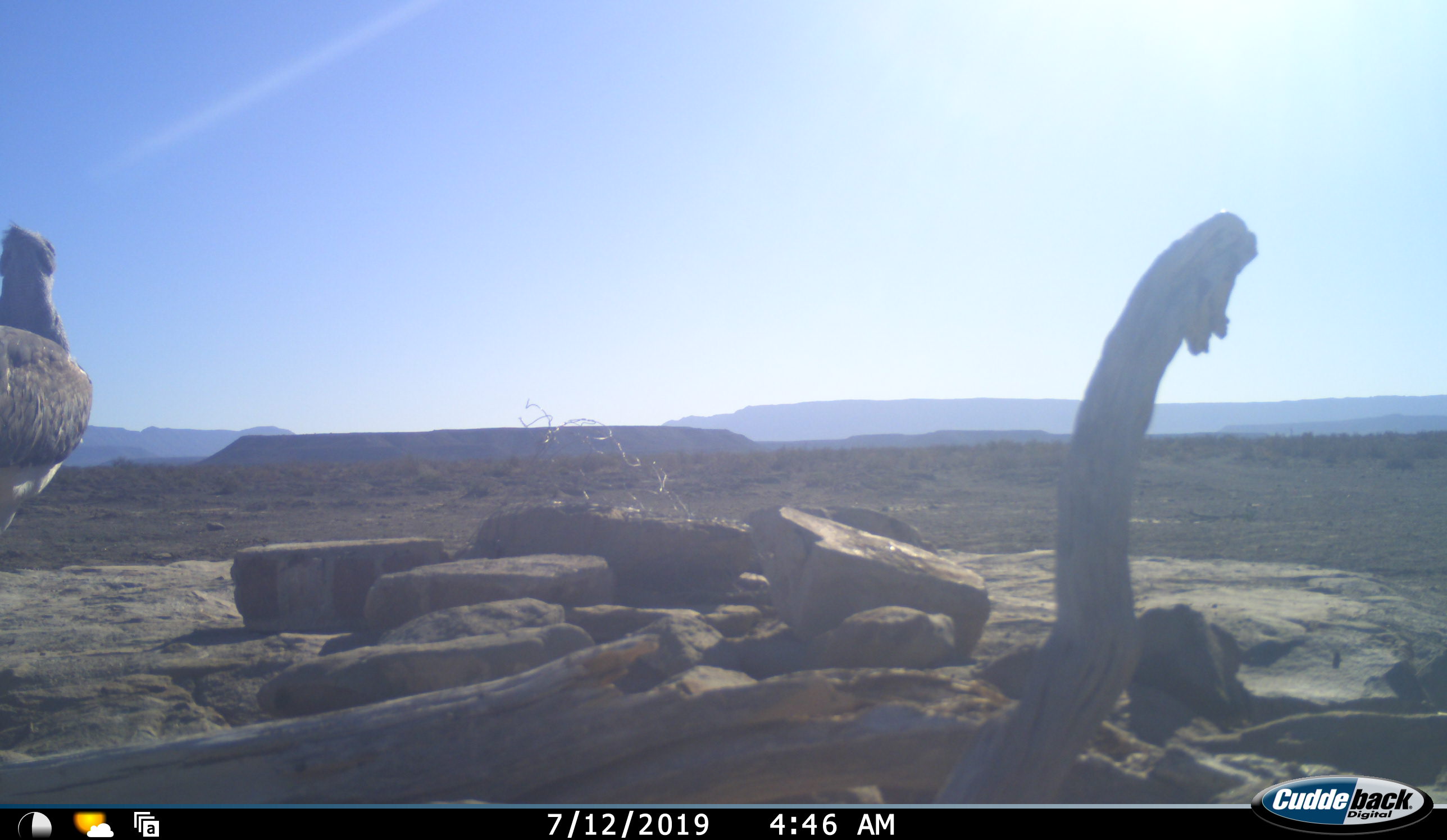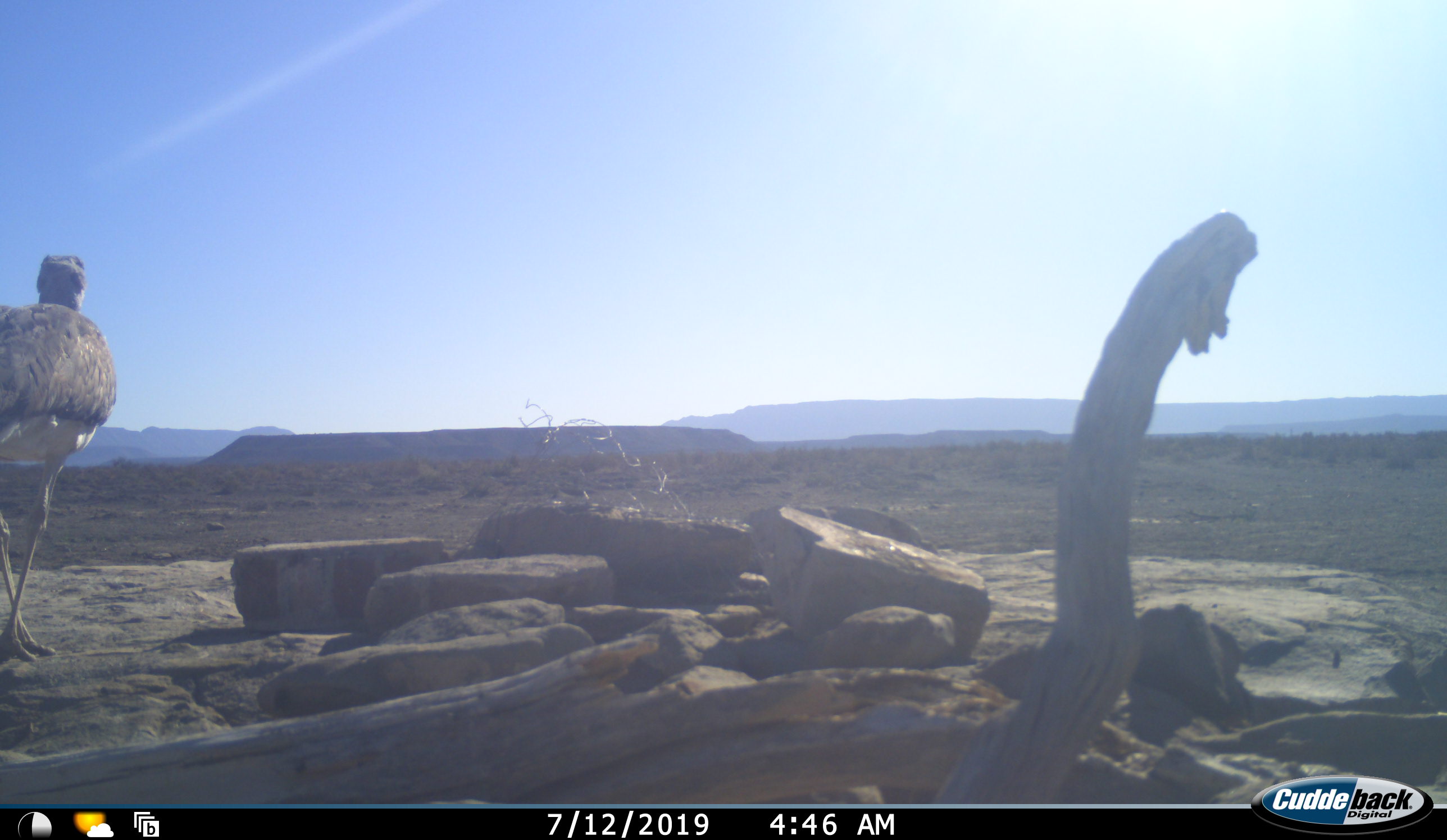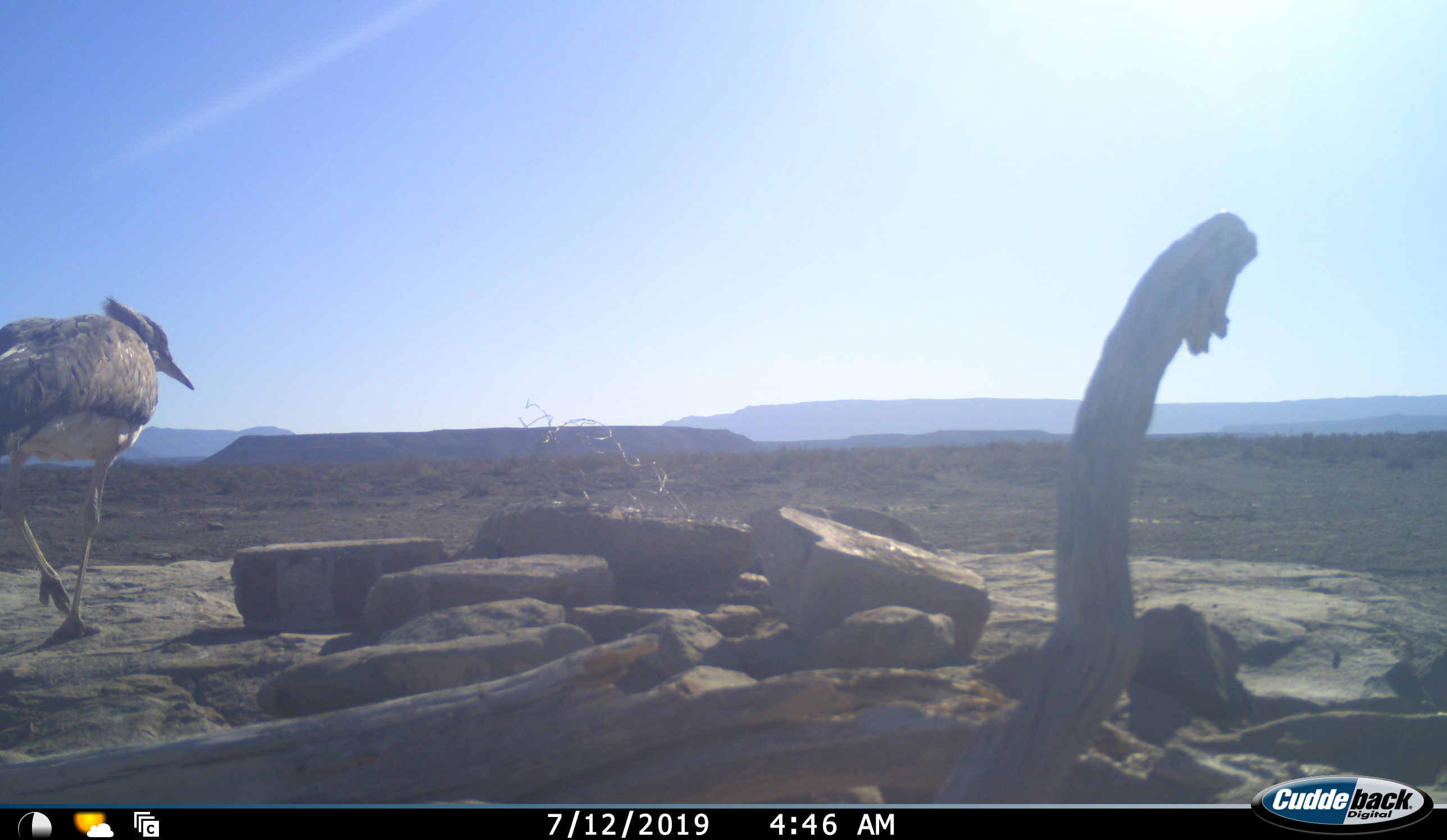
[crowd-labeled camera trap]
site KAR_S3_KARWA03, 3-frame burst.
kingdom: Animalia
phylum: Chordata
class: Aves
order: Otidiformes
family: Otididae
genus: Ardeotis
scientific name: Ardeotis kori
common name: kori bustard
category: bustardkori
Bustardkori (kori bustard) (Ardeotis kori), count 1. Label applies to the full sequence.